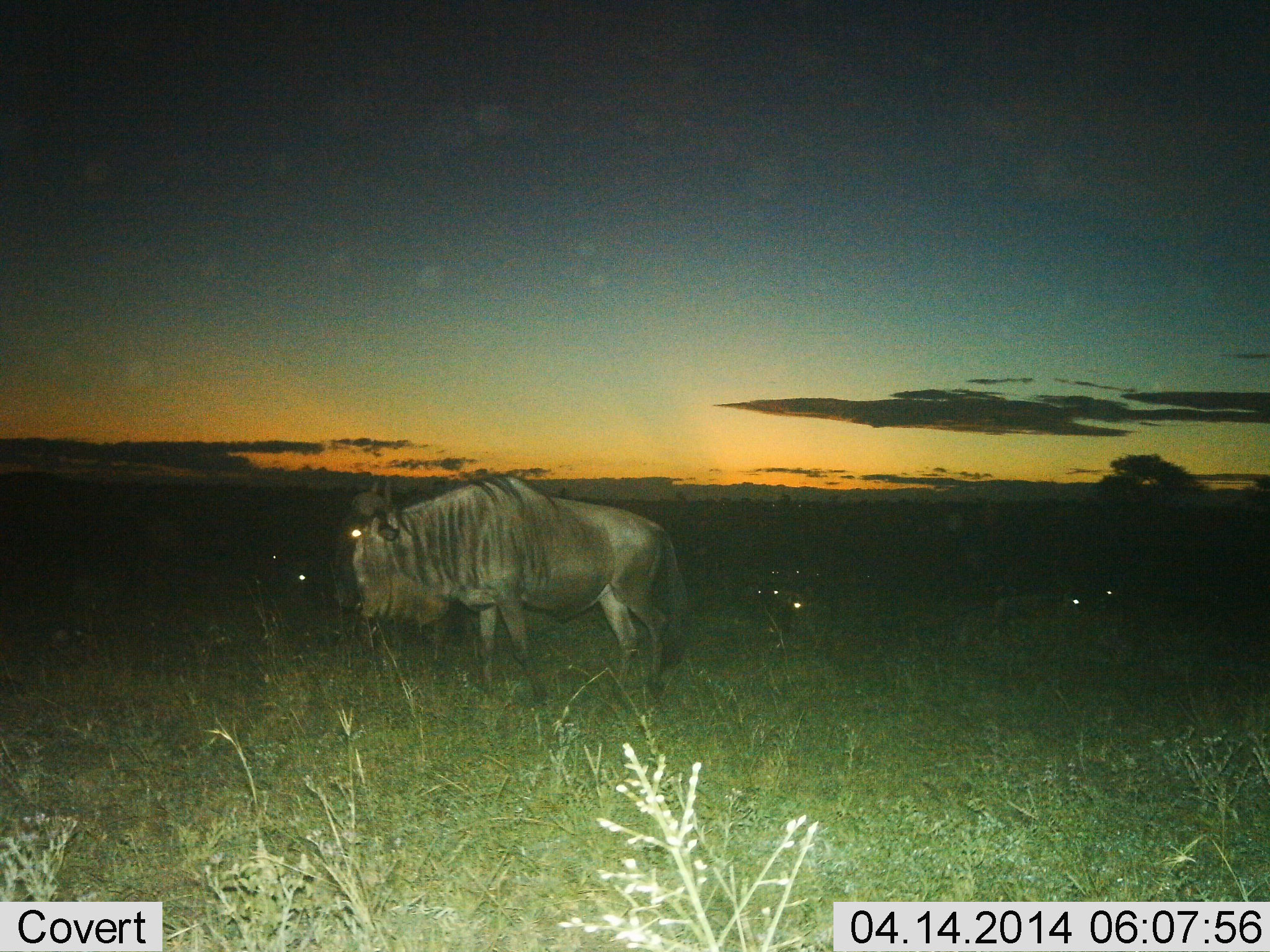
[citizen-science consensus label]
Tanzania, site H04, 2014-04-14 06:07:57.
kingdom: Animalia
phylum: Chordata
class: Mammalia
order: Artiodactyla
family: Bovidae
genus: Connochaetes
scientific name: Connochaetes taurinus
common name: blue wildebeest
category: wildebeest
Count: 1.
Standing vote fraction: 90%.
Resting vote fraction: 10%.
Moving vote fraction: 10%.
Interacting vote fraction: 0%.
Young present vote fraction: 0%.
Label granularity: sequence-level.